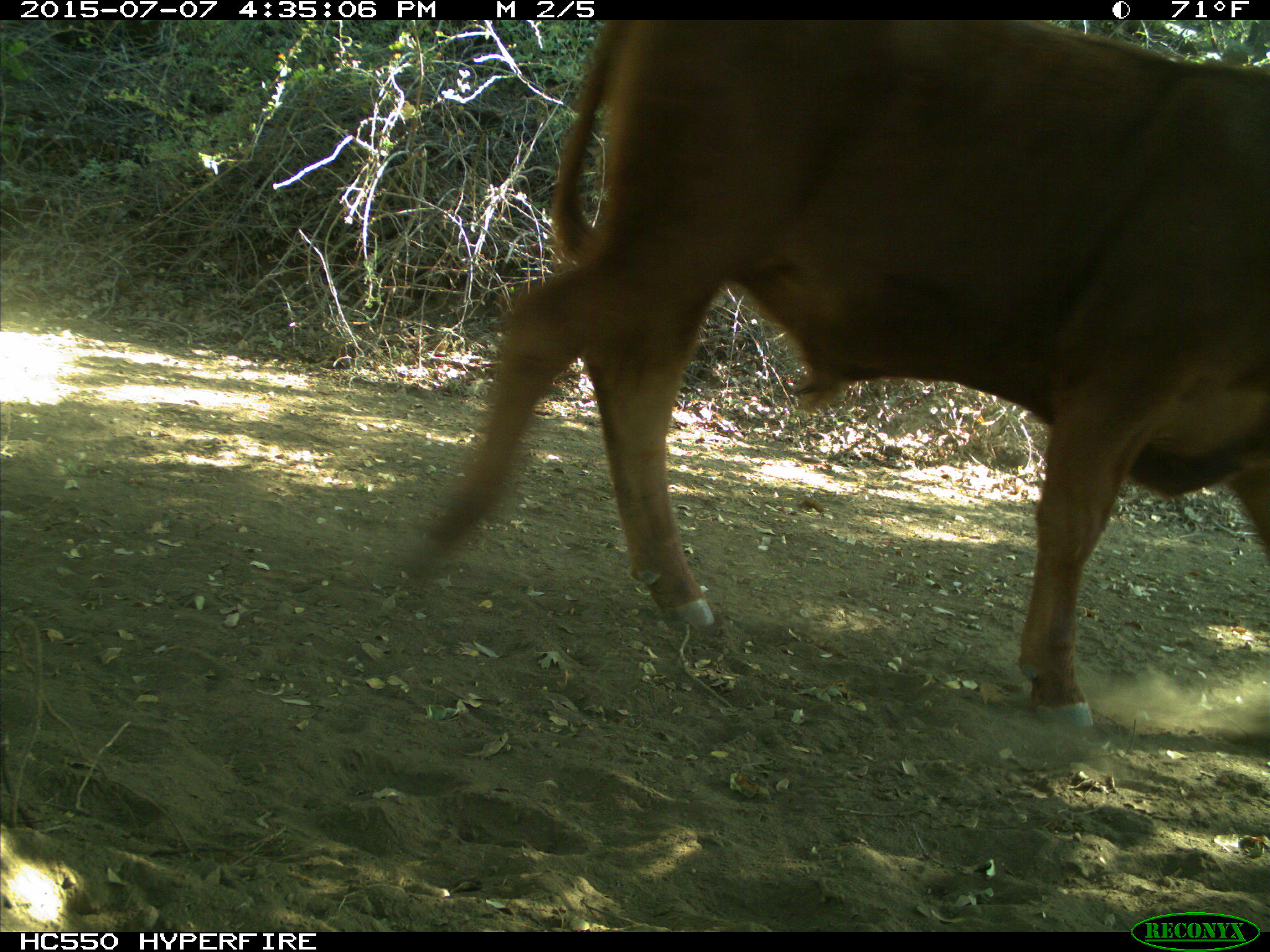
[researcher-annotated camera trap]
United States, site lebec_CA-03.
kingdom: Animalia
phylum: Chordata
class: Mammalia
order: Artiodactyla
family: Bovidae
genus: Bos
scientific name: Bos taurus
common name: domestic cow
Bos taurus (domestic cow).